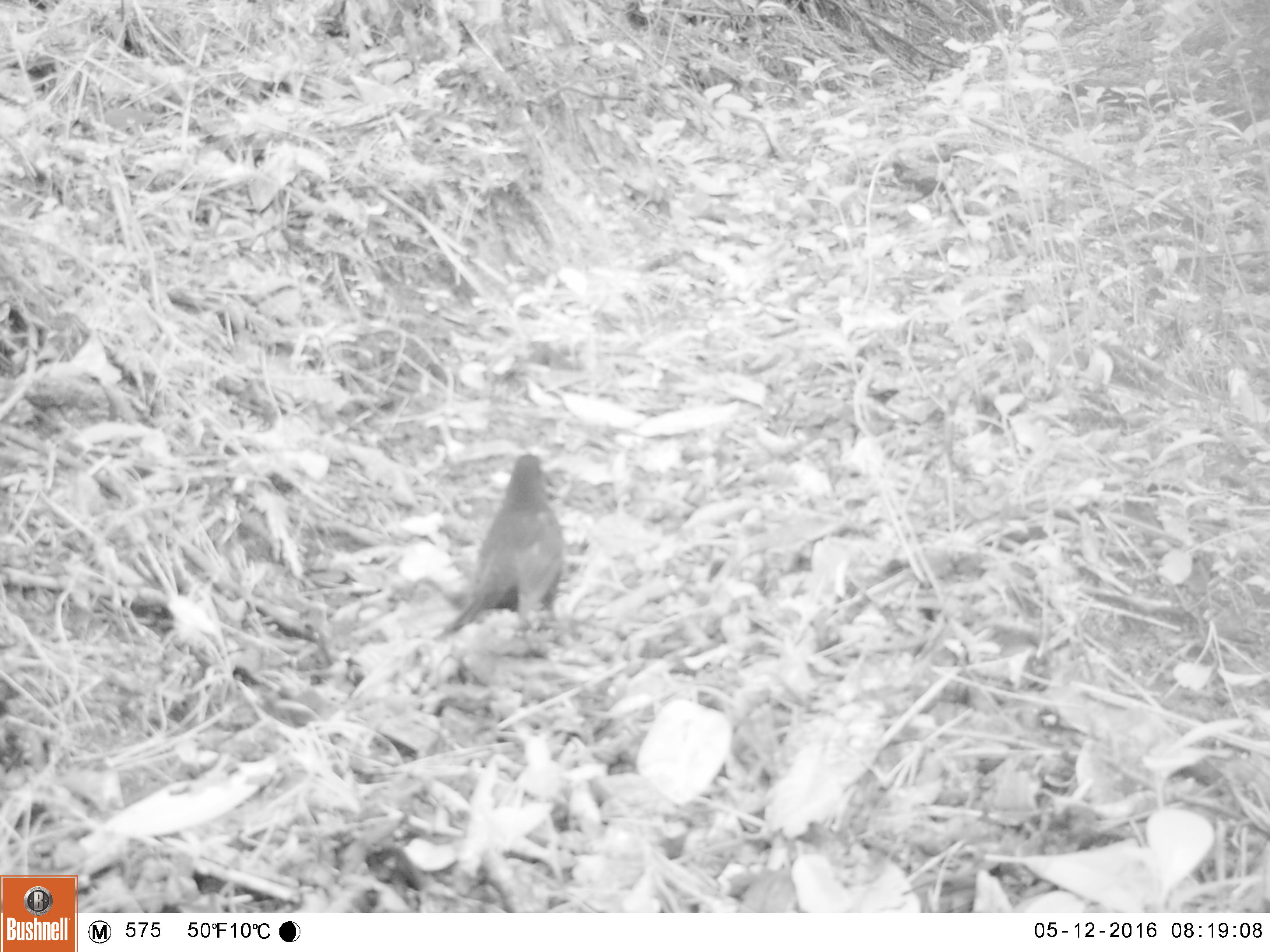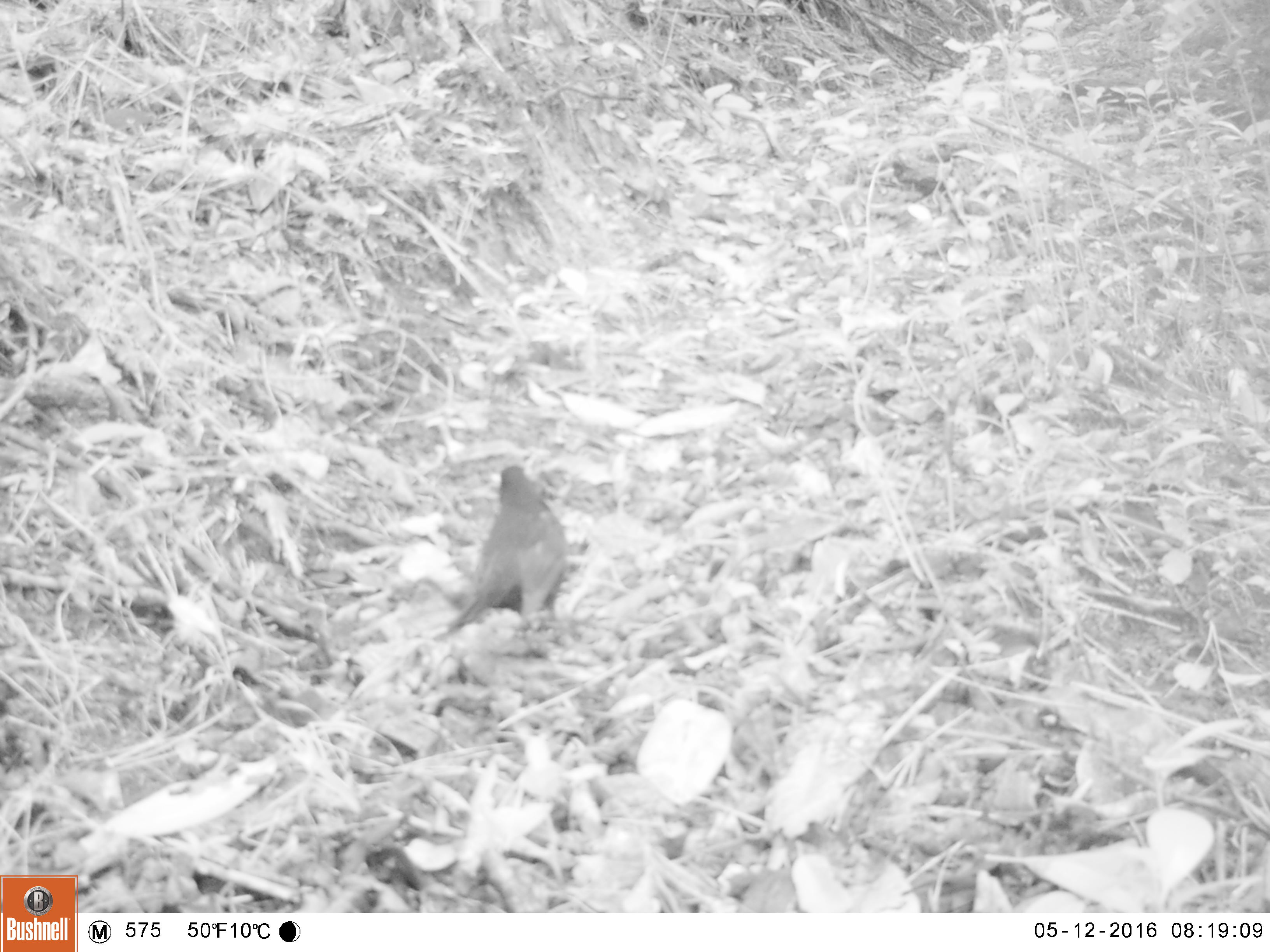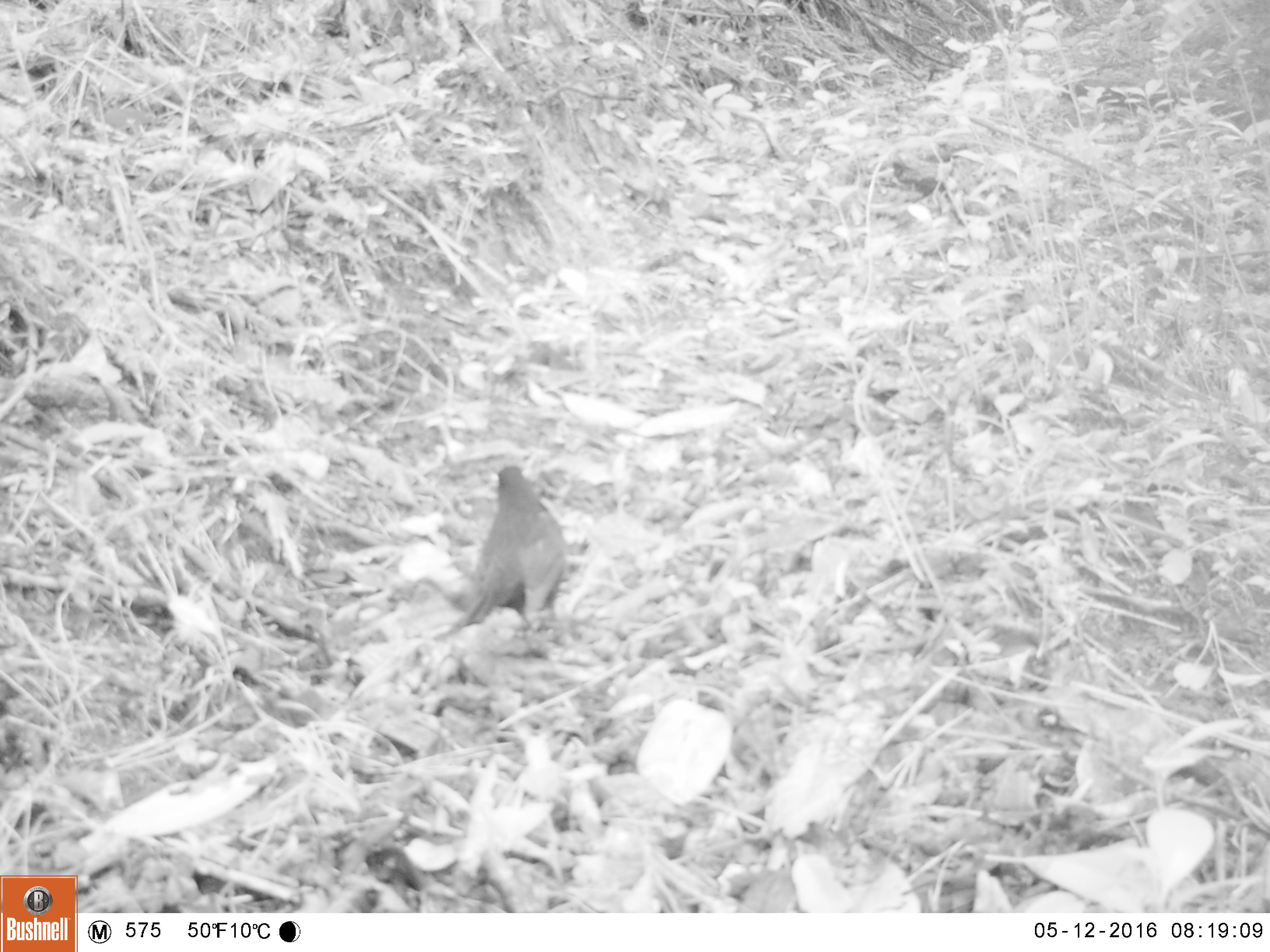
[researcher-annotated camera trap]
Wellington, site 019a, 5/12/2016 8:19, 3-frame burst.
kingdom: Animalia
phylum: Chordata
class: Aves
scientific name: Aves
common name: bird